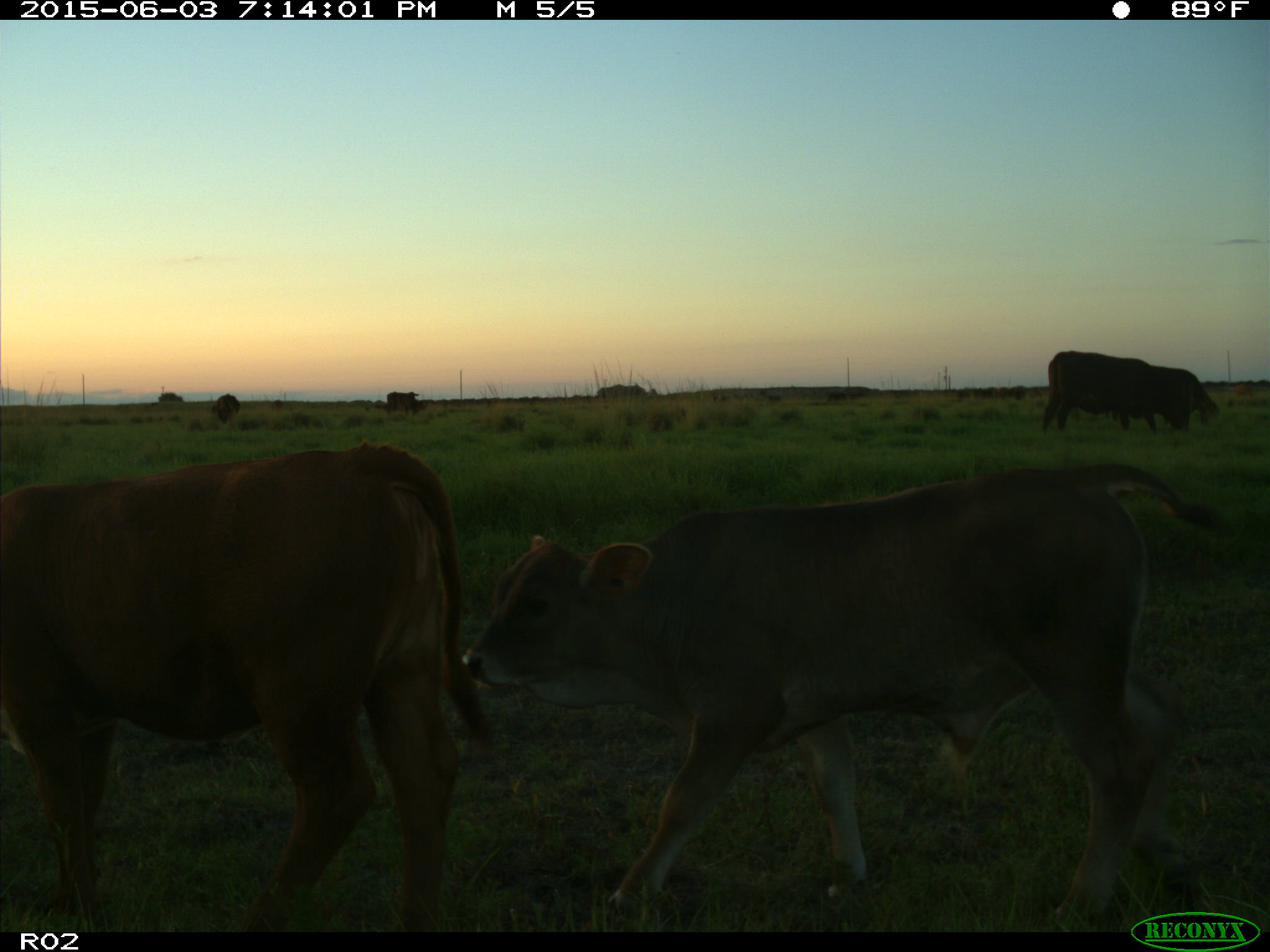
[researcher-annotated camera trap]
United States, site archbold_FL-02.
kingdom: Animalia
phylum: Chordata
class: Mammalia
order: Artiodactyla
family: Bovidae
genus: Bos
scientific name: Bos taurus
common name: domestic cow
Bos taurus (domestic cow).